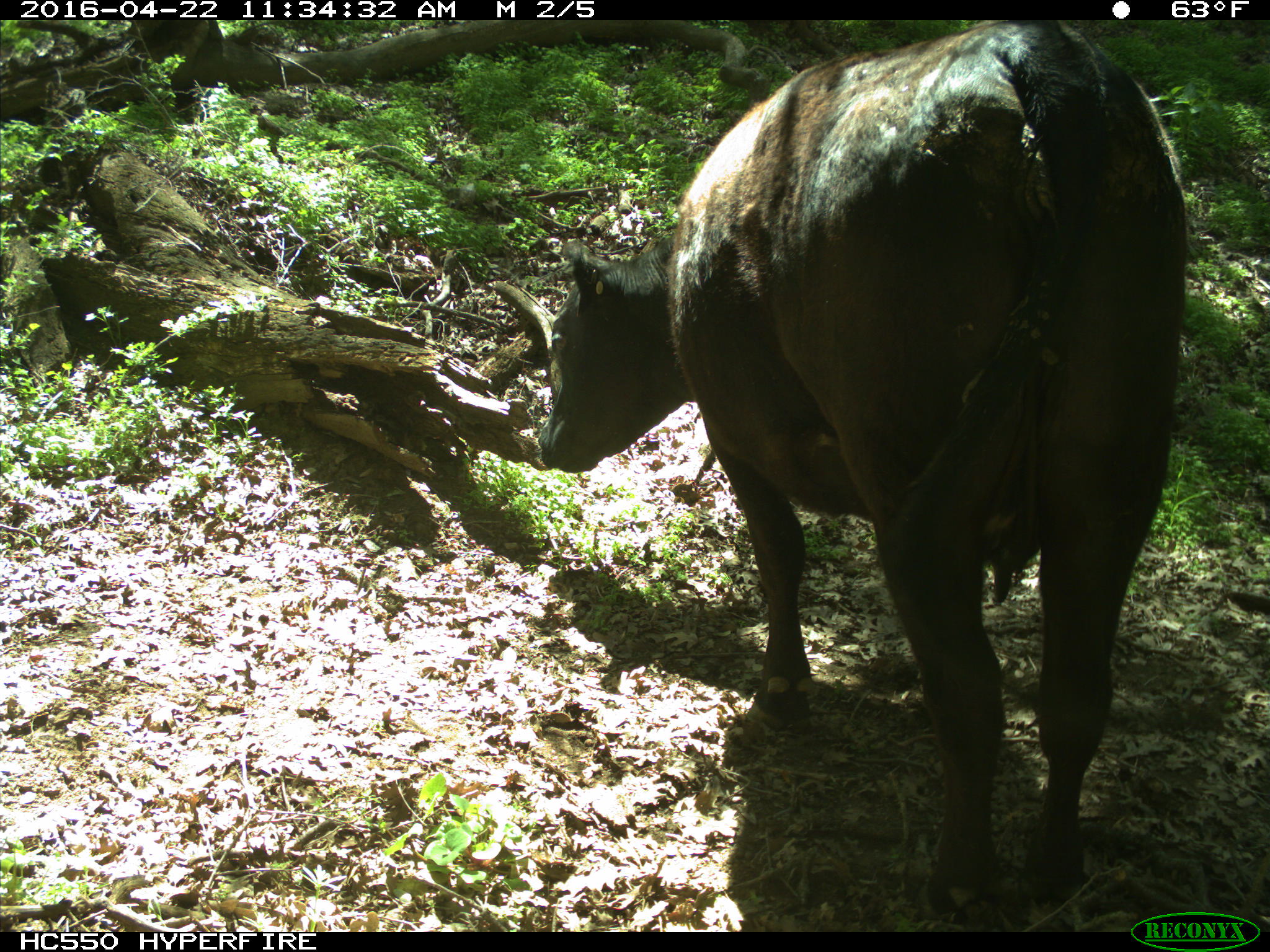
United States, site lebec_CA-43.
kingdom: Animalia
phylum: Chordata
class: Mammalia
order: Artiodactyla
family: Bovidae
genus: Bos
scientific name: Bos taurus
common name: domestic cow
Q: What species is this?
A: Bos taurus (domestic cow).